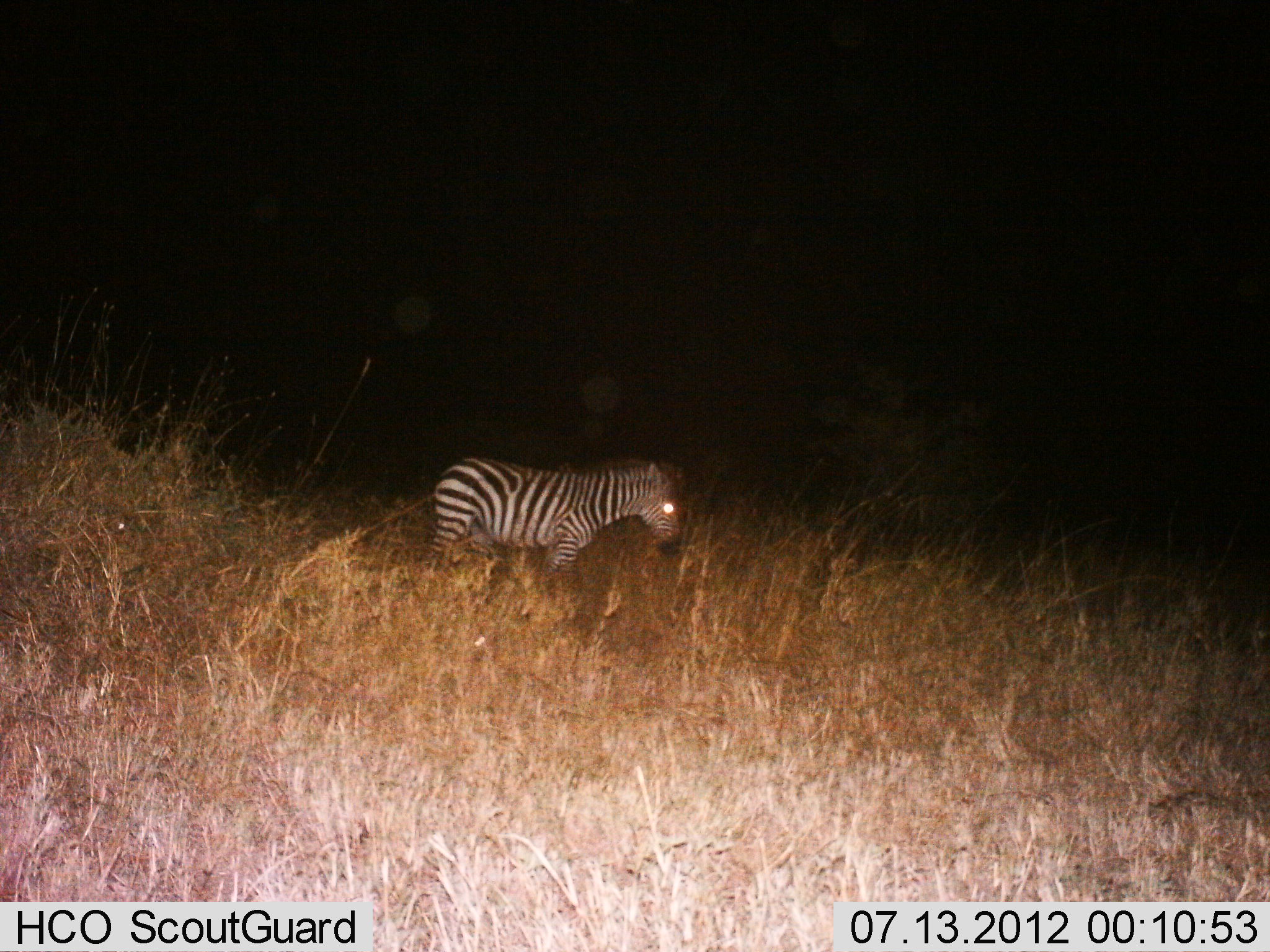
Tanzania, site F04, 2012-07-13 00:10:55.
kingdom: Animalia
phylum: Chordata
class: Mammalia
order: Perissodactyla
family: Equidae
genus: Equus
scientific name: Equus quagga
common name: plains zebra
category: zebra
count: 1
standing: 90%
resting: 10%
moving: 0%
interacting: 0%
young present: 10%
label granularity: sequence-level